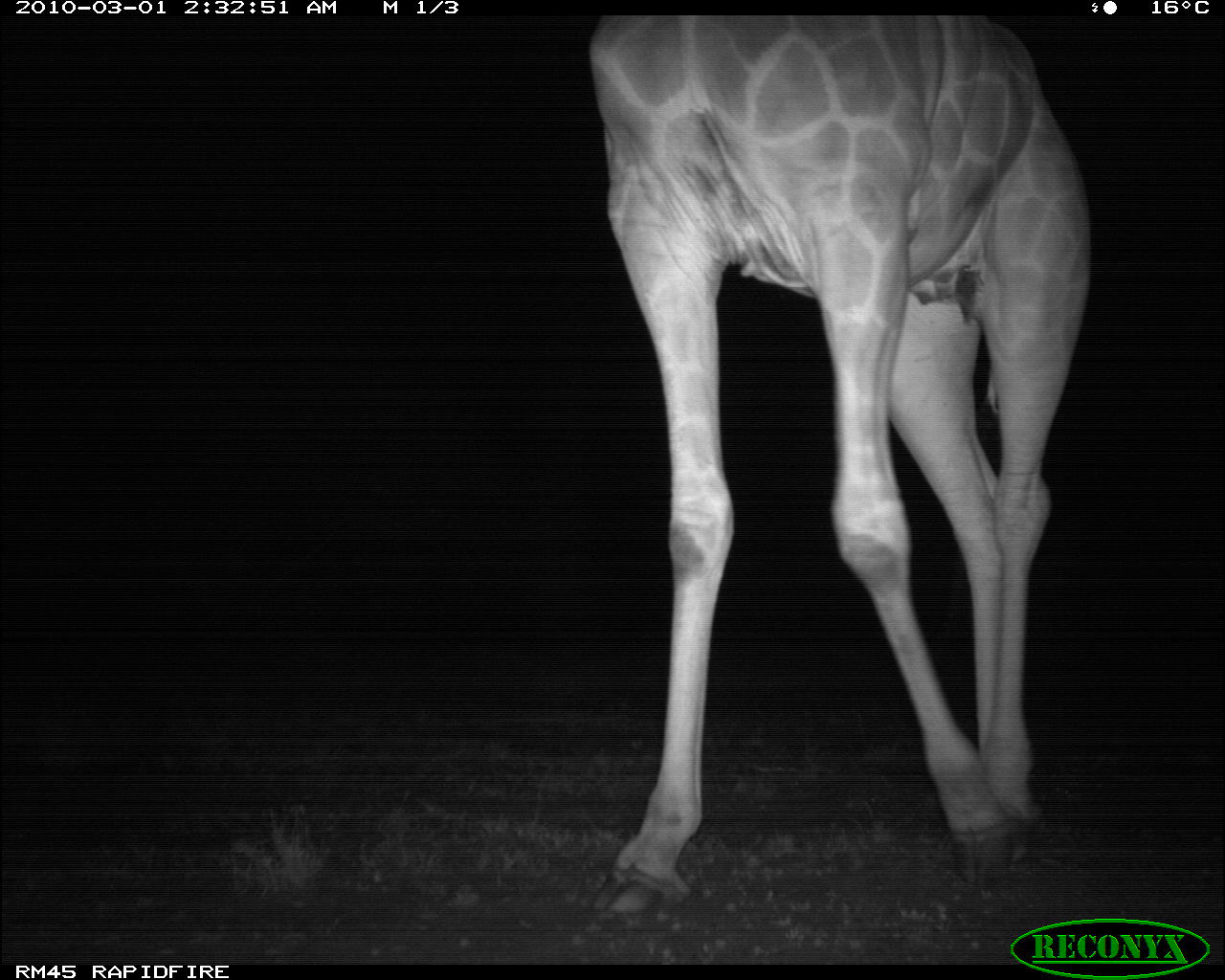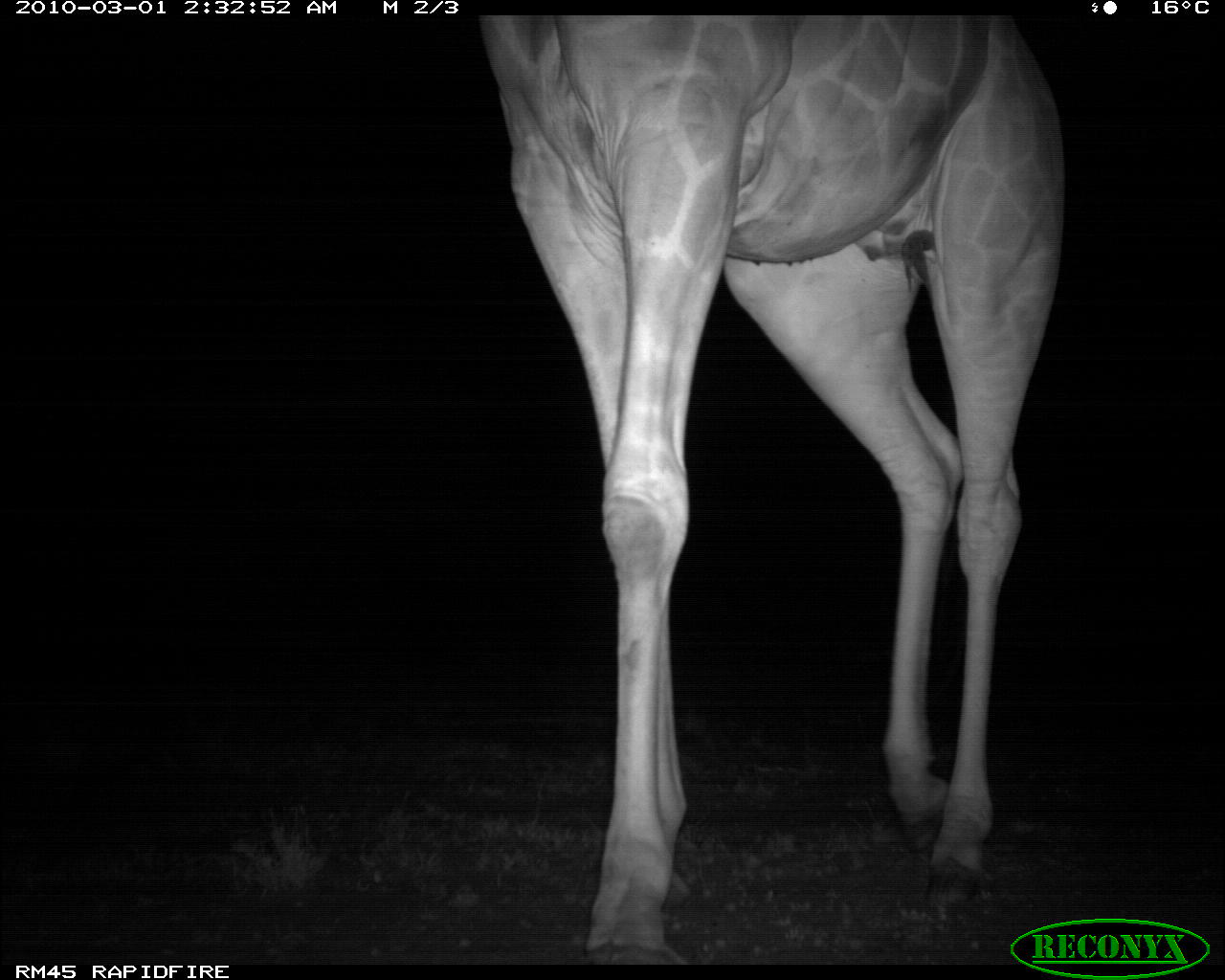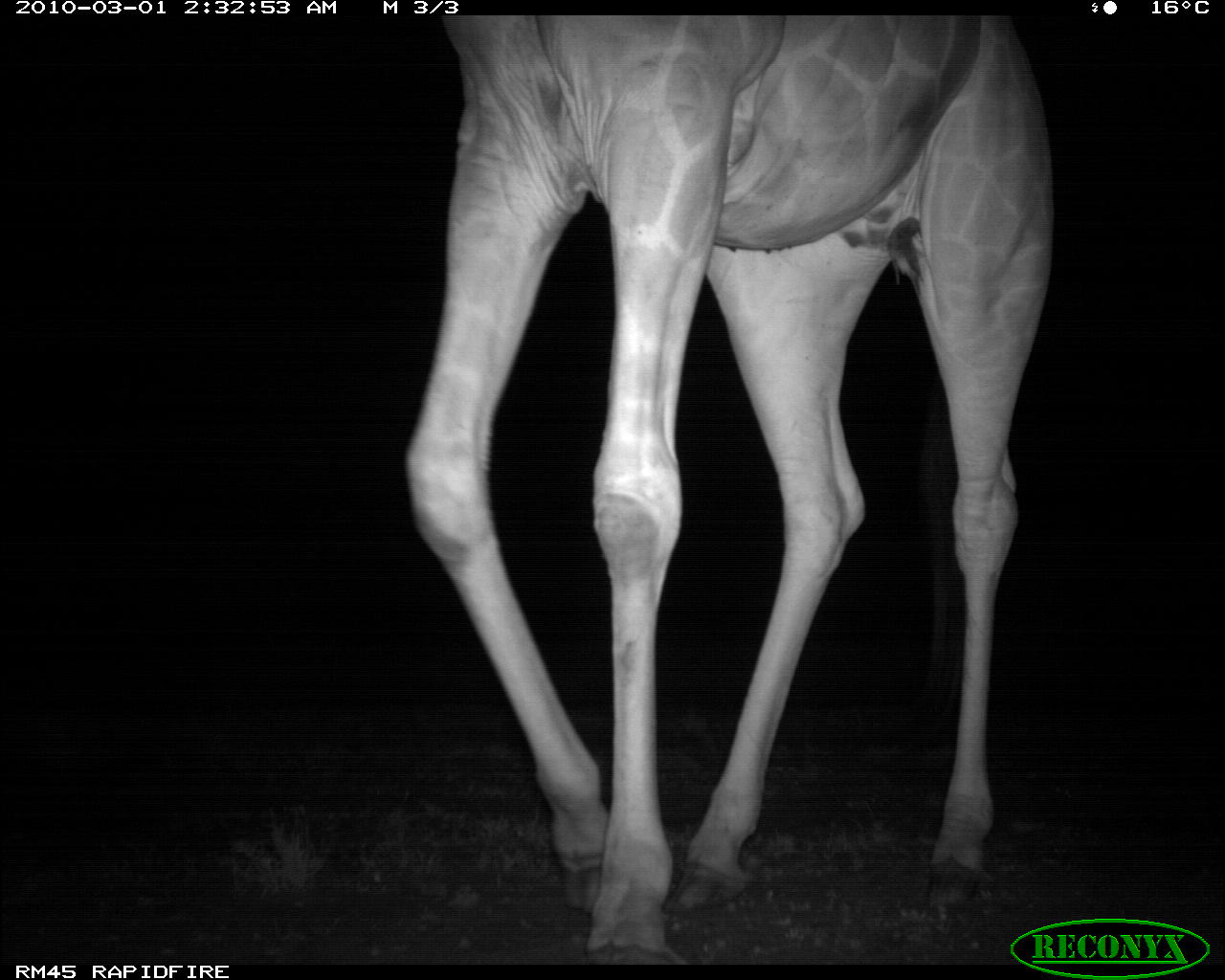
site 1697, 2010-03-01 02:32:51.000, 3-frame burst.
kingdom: Animalia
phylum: Chordata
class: Mammalia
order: Artiodactyla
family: Giraffidae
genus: Giraffa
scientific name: Giraffa camelopardalis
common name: giraffe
Giraffa camelopardalis (giraffe), count 1.